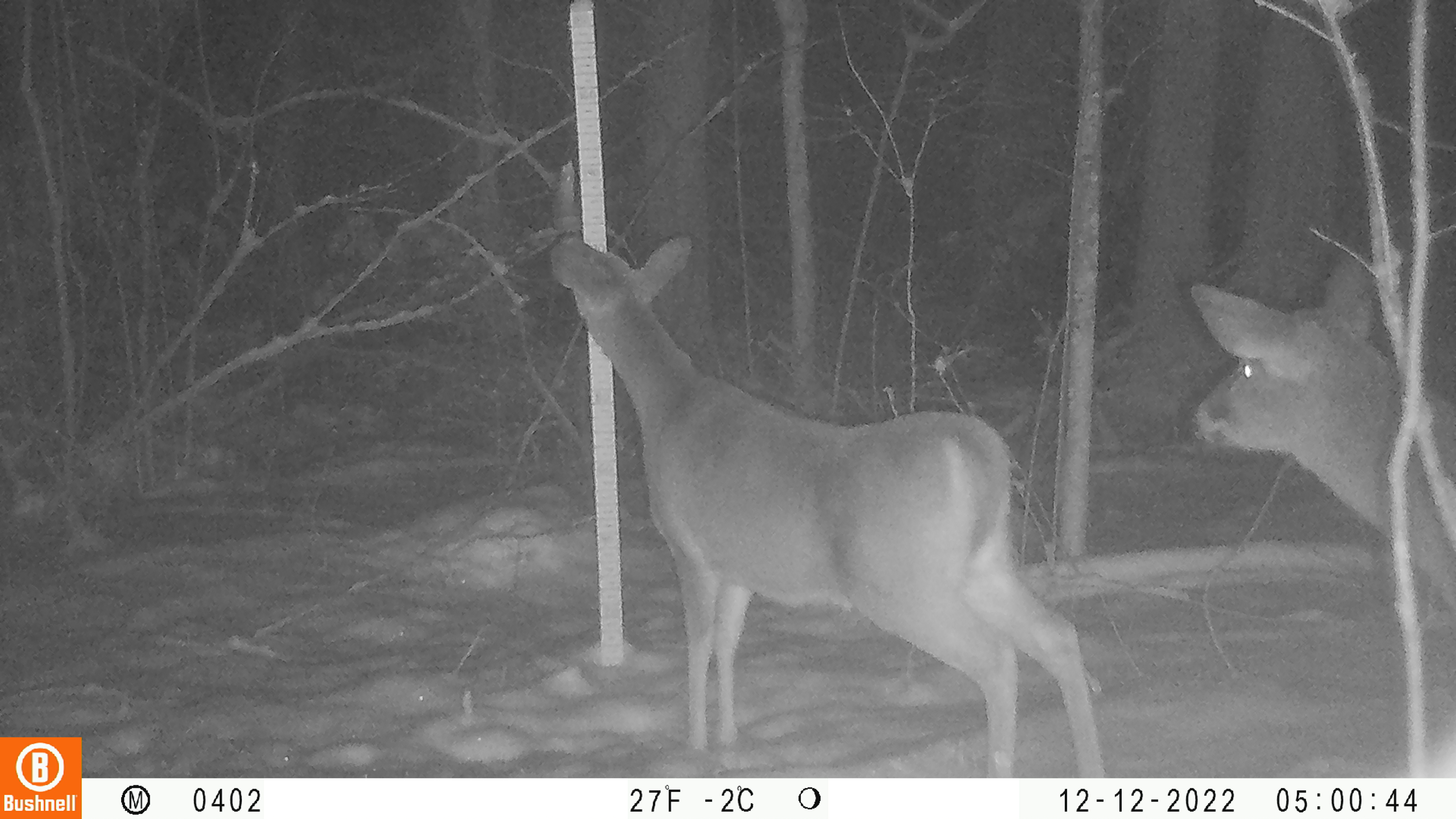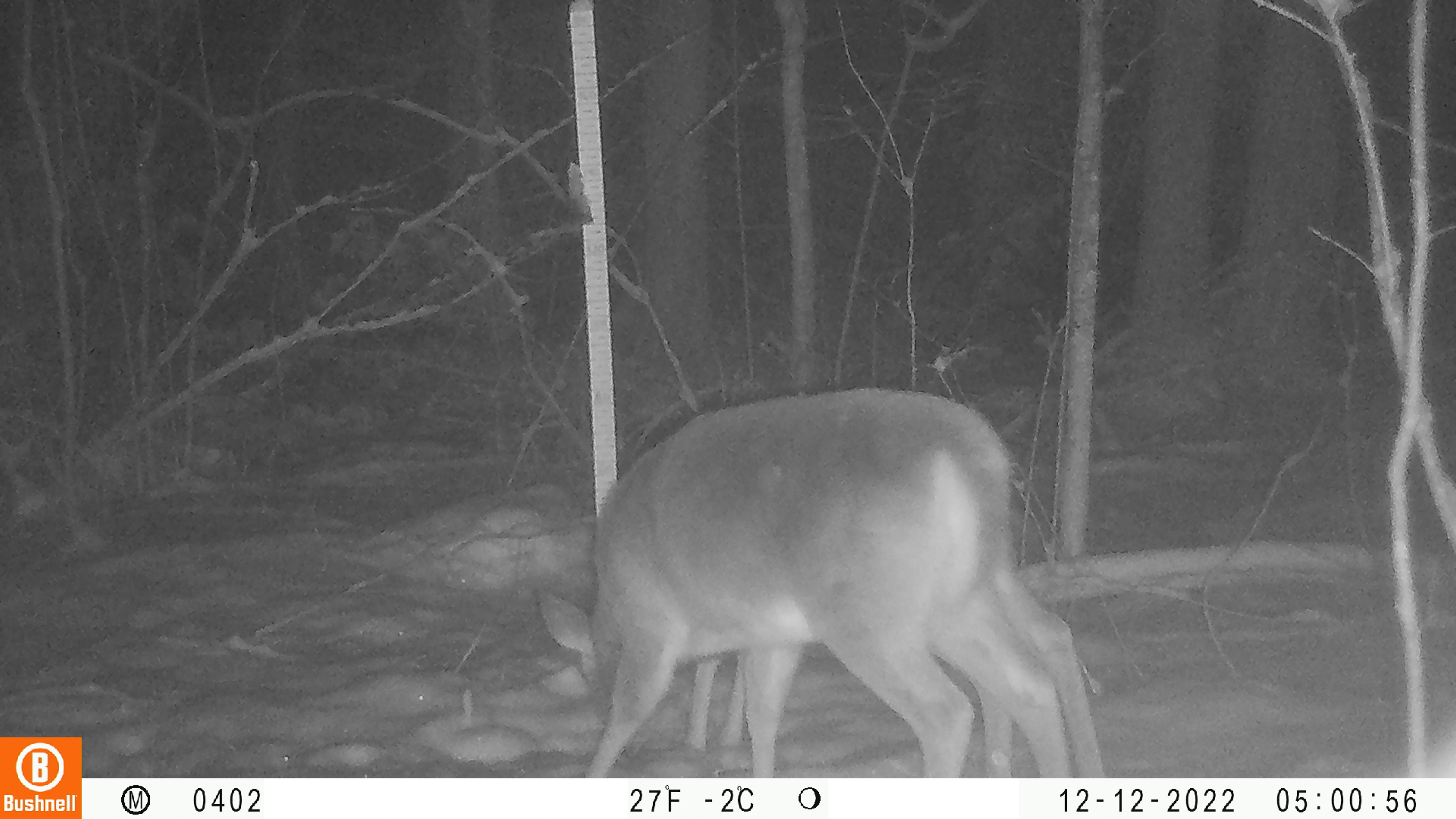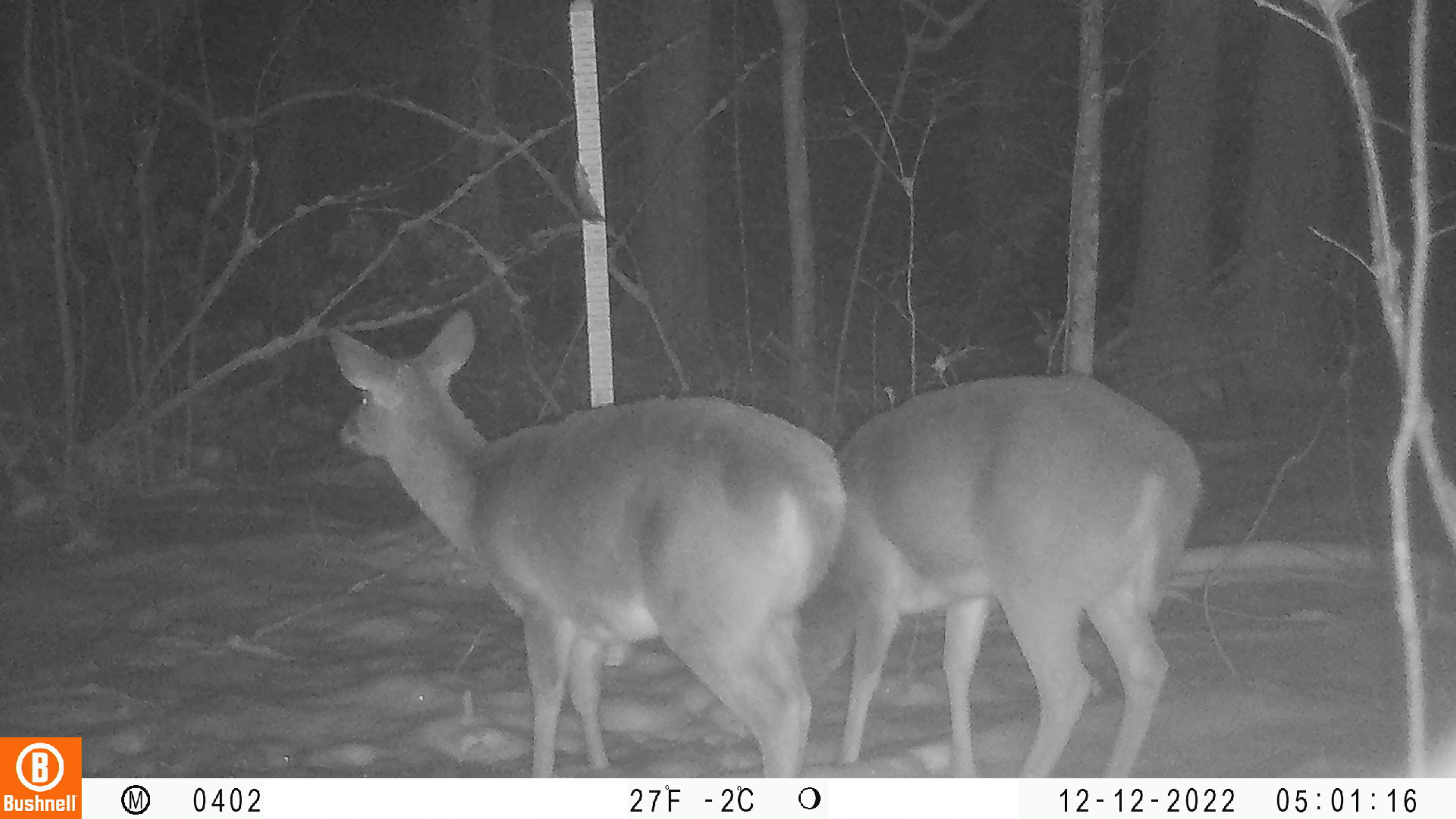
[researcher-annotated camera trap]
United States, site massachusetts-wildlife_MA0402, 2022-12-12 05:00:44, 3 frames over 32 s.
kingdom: Animalia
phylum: Chordata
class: Mammalia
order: Artiodactyla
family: Cervidae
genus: Odocoileus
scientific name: Odocoileus virginianus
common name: white-tailed deer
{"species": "white-tailed deer (Odocoileus virginianus)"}